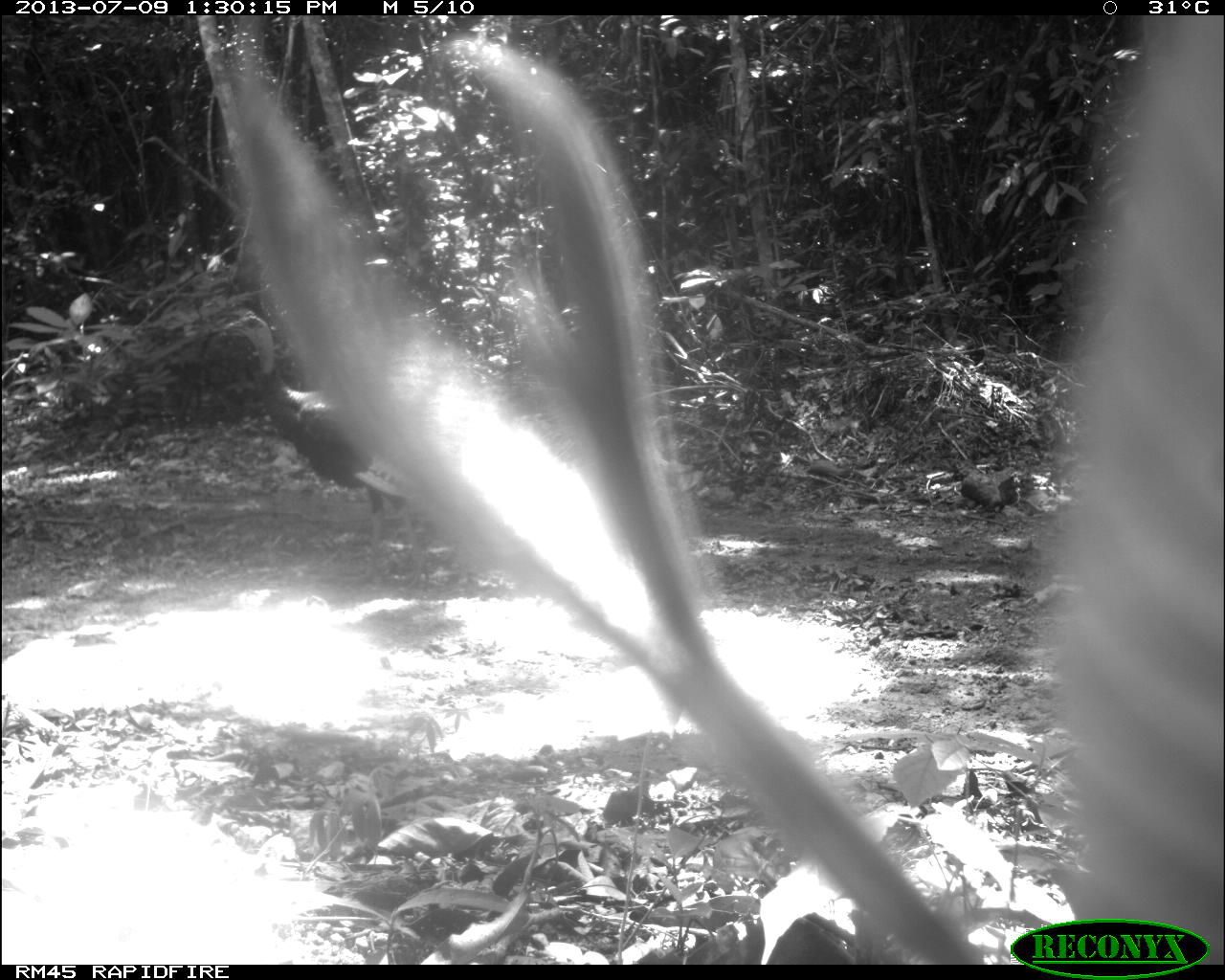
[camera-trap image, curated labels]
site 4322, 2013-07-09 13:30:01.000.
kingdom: Animalia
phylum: Chordata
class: Aves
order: Galliformes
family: Phasianidae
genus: Meleagris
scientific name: Meleagris ocellata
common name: ocellated turkey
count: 1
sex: male